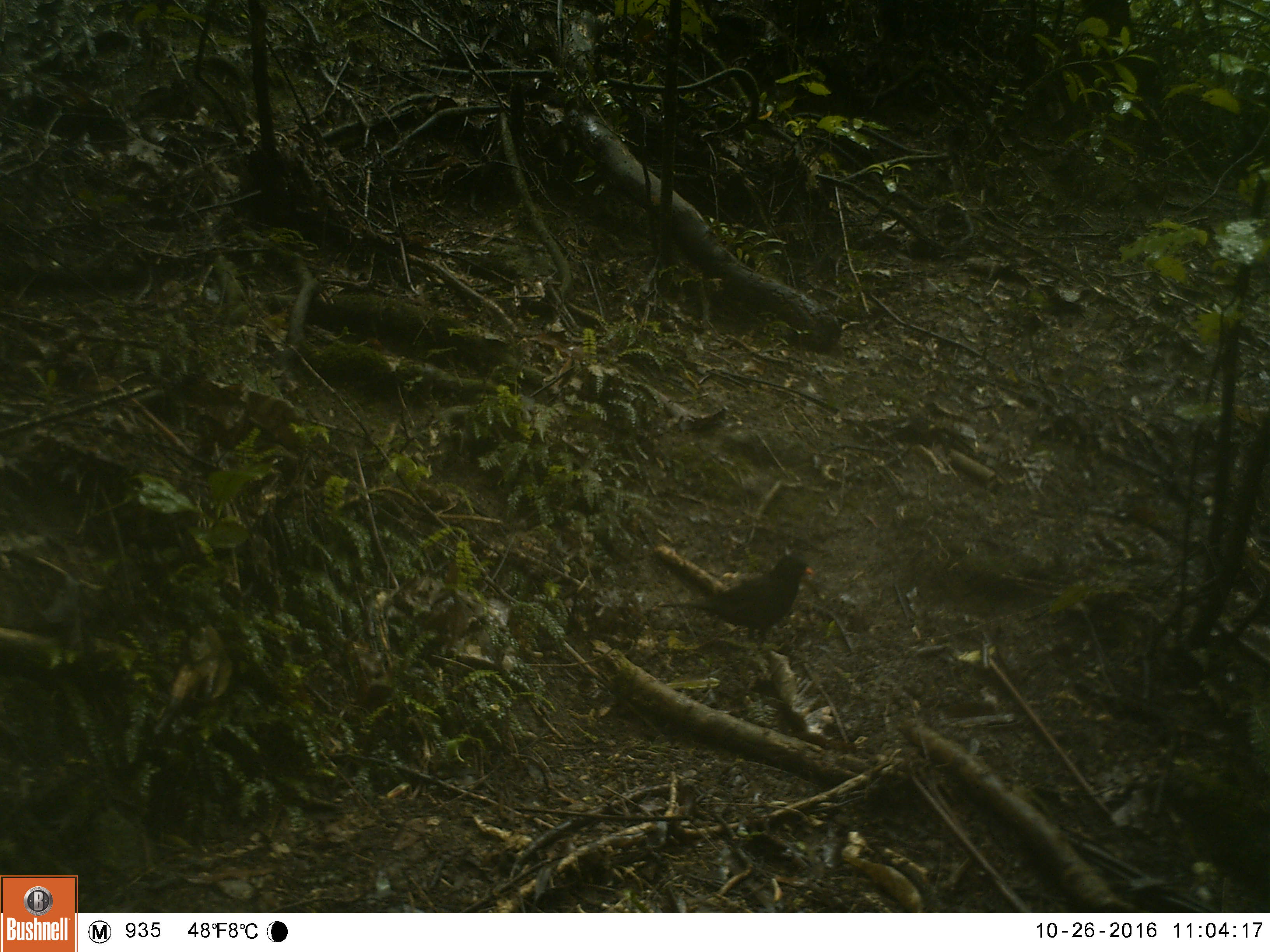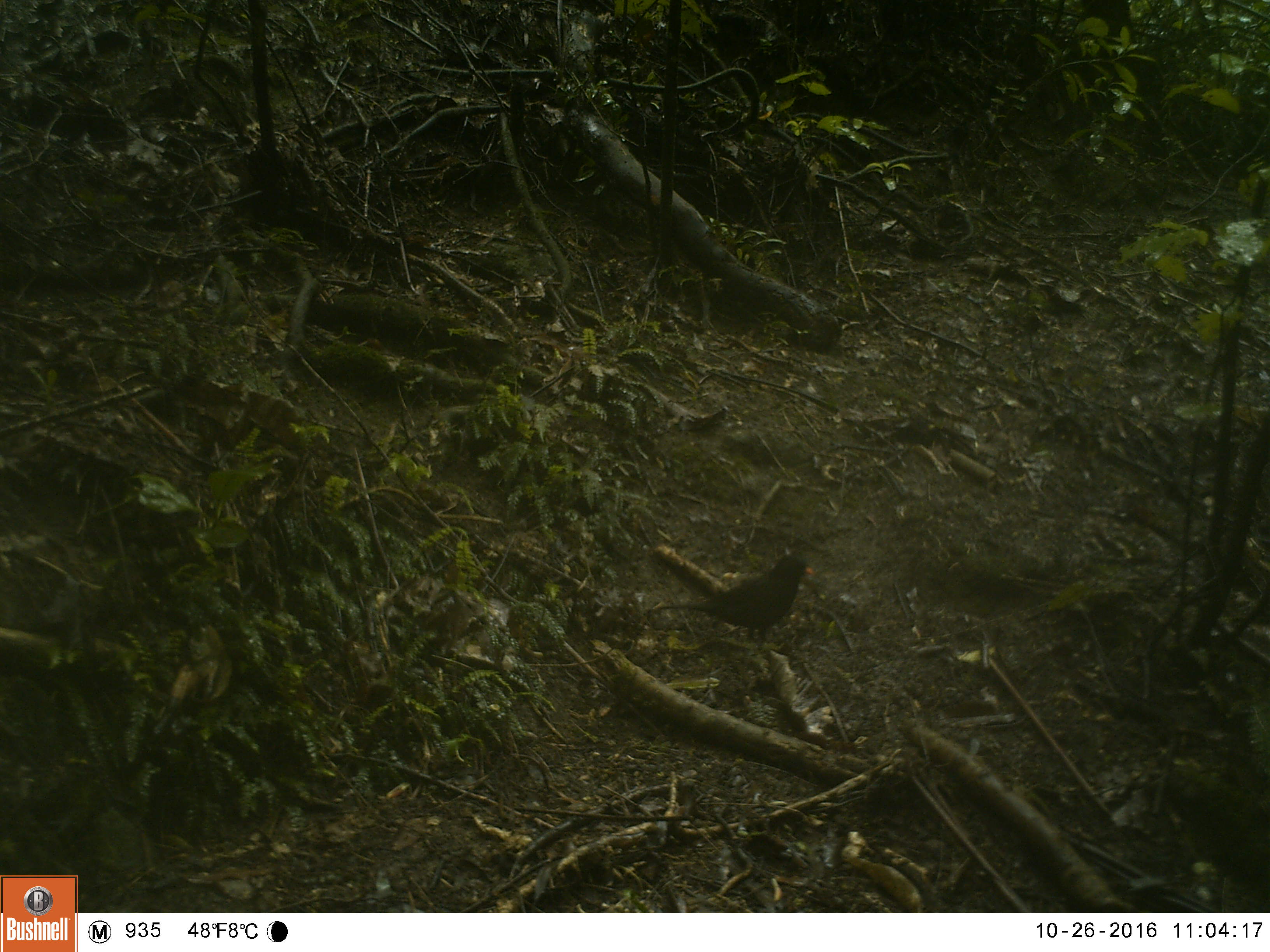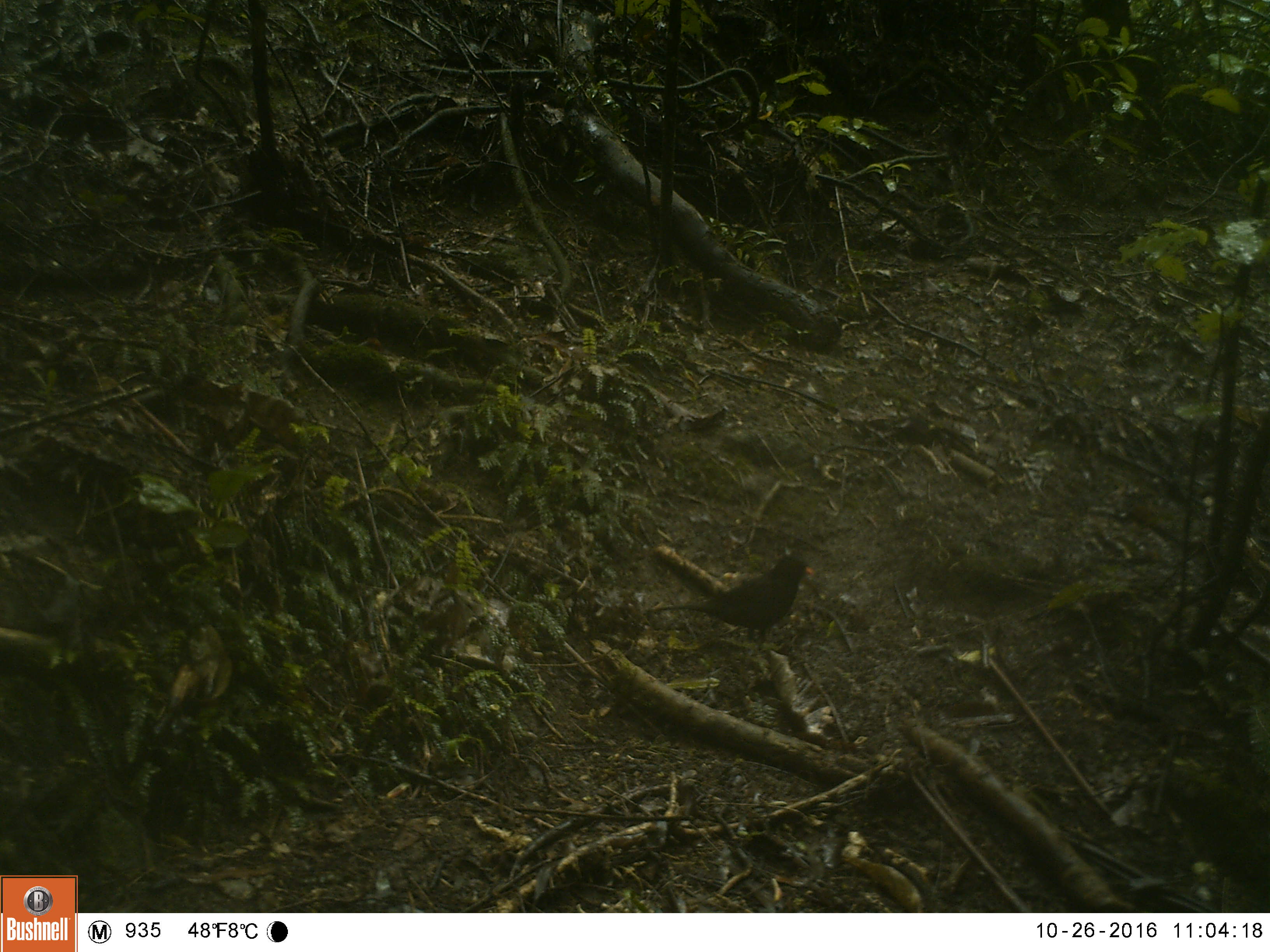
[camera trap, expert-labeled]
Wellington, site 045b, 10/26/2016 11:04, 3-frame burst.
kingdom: Animalia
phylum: Chordata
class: Aves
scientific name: Aves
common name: bird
Bird (Aves).